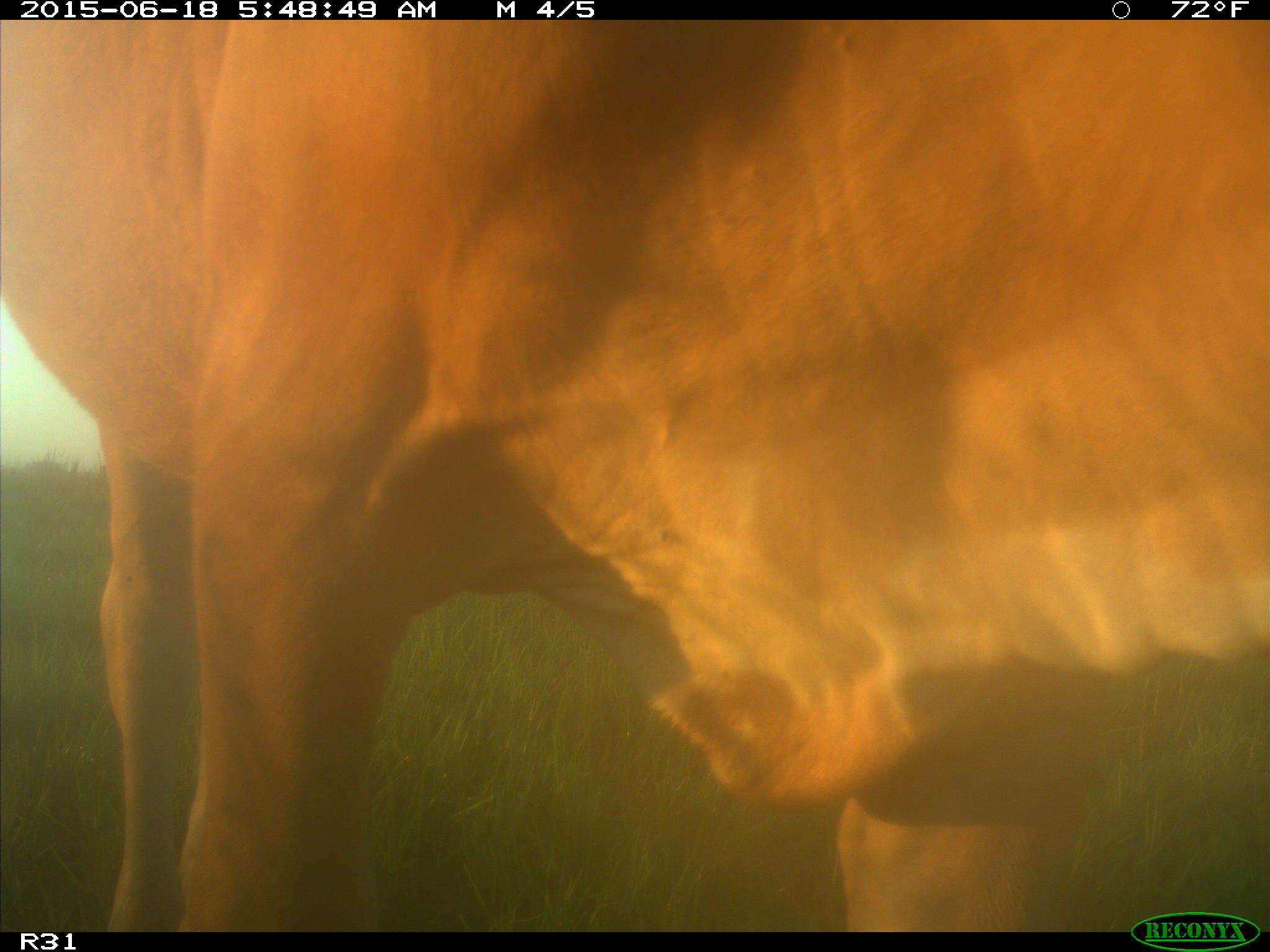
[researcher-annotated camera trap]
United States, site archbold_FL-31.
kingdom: Animalia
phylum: Chordata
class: Mammalia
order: Artiodactyla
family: Bovidae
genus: Bos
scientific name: Bos taurus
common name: domestic cow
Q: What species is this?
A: Bos taurus (domestic cow).